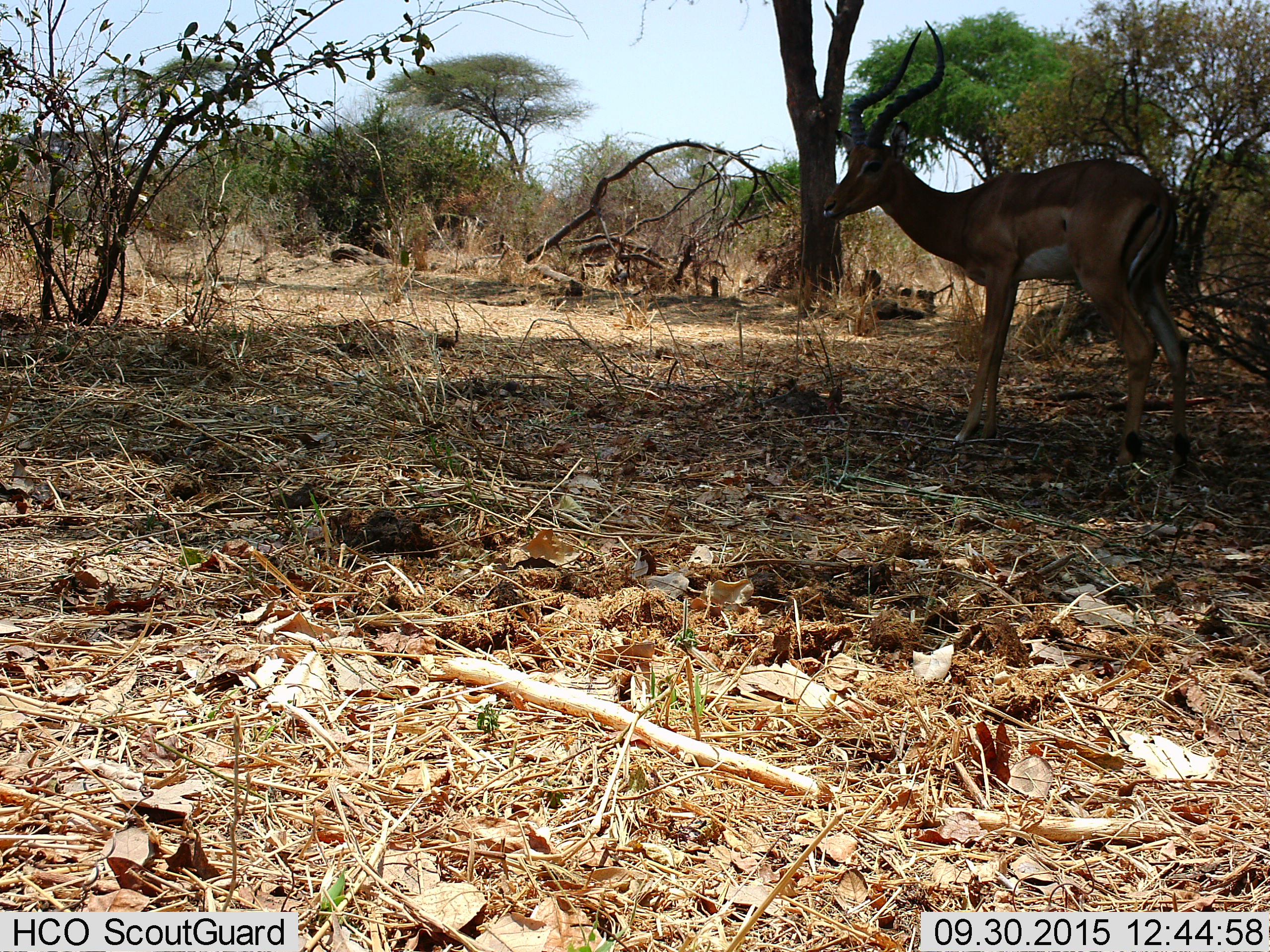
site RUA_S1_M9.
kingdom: Animalia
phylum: Chordata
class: Mammalia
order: Artiodactyla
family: Bovidae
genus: Aepyceros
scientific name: Aepyceros melampus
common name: impala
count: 1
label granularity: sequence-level